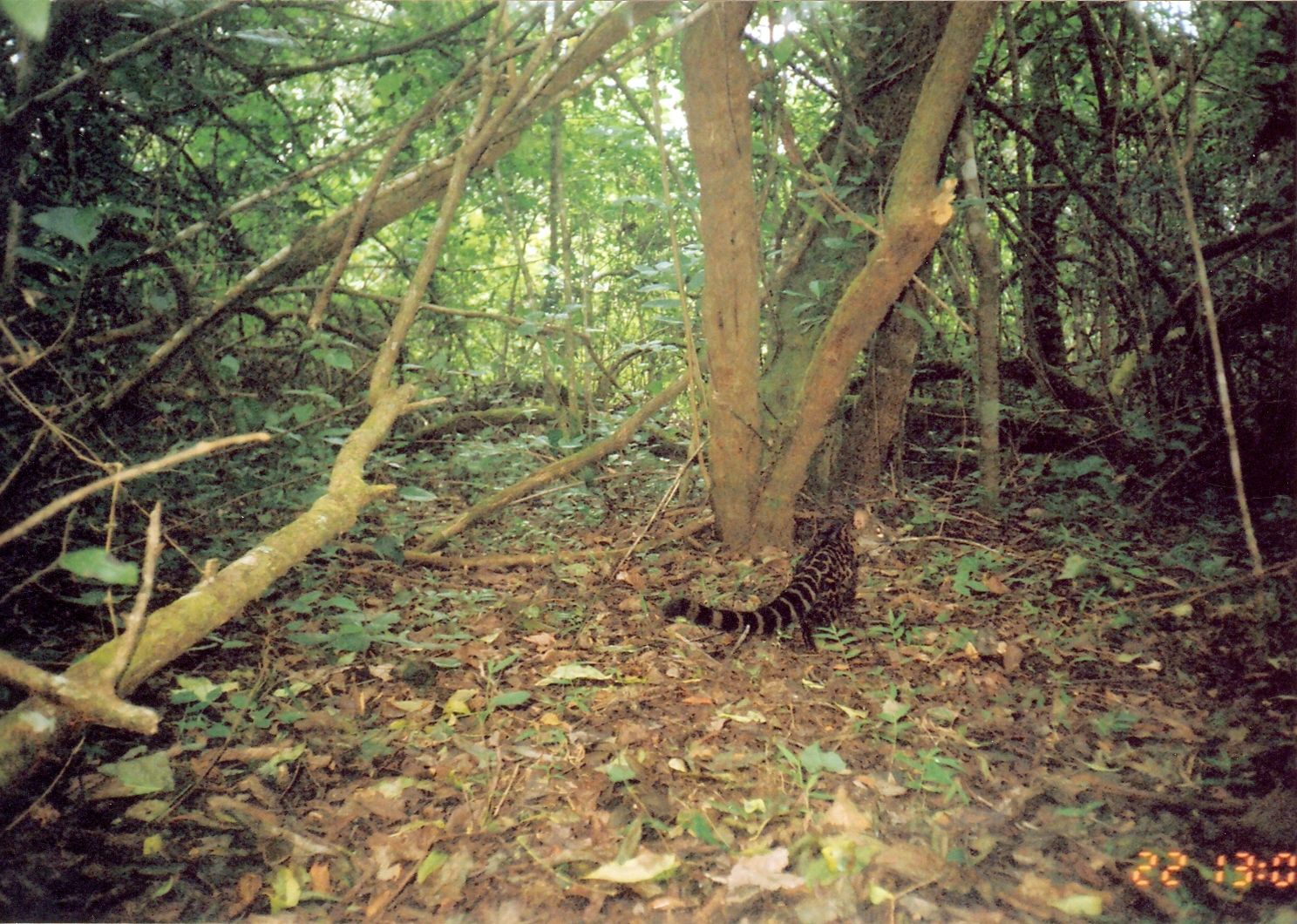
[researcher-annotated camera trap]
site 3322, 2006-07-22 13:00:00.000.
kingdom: Animalia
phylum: Chordata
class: Mammalia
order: Carnivora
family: Viverridae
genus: Genetta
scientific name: Genetta servalina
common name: servaline genet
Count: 1.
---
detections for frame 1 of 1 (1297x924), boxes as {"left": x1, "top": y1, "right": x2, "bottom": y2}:
genetta servalina: {"left": 663, "top": 516, "right": 857, "bottom": 653}